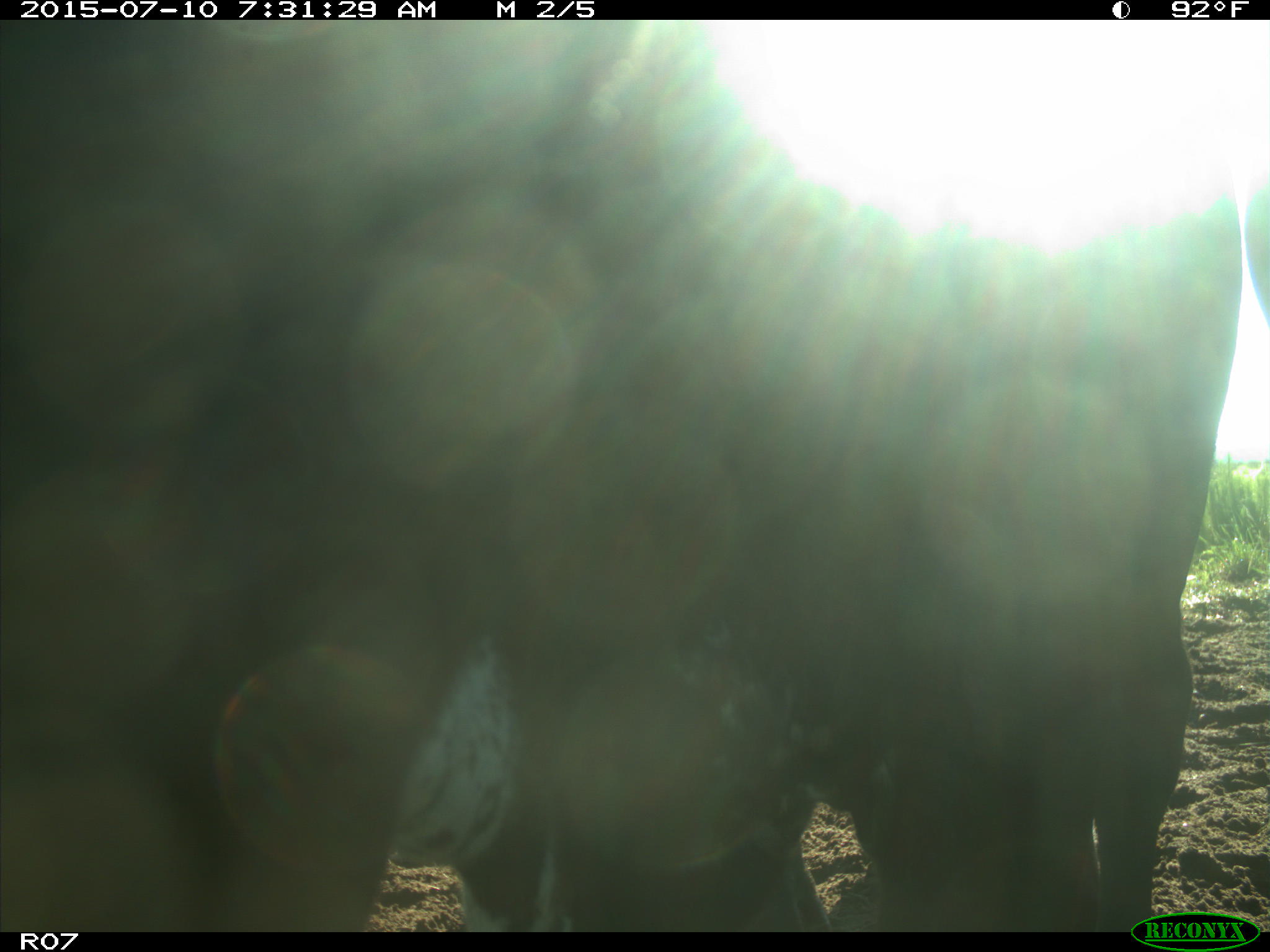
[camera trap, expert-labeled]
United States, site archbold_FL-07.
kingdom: Animalia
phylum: Chordata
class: Mammalia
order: Artiodactyla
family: Bovidae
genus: Bos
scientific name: Bos taurus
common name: domestic cow